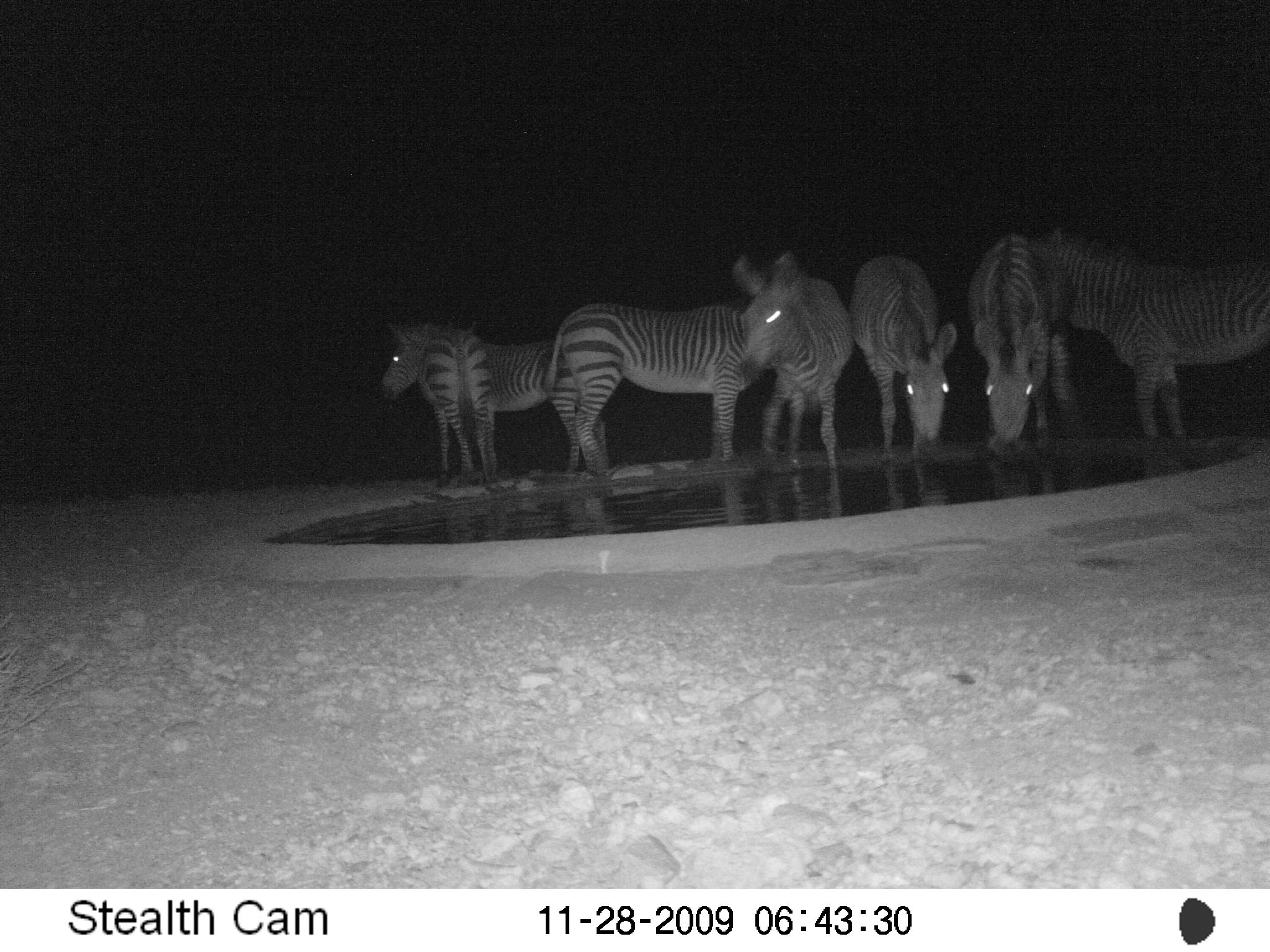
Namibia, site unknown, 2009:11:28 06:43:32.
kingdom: Animalia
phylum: Chordata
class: Mammalia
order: Perissodactyla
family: Equidae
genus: Equus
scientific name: Equus zebra hartmannae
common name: hartmann's mountain zebra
Equus zebra hartmannae (hartmann's mountain zebra).